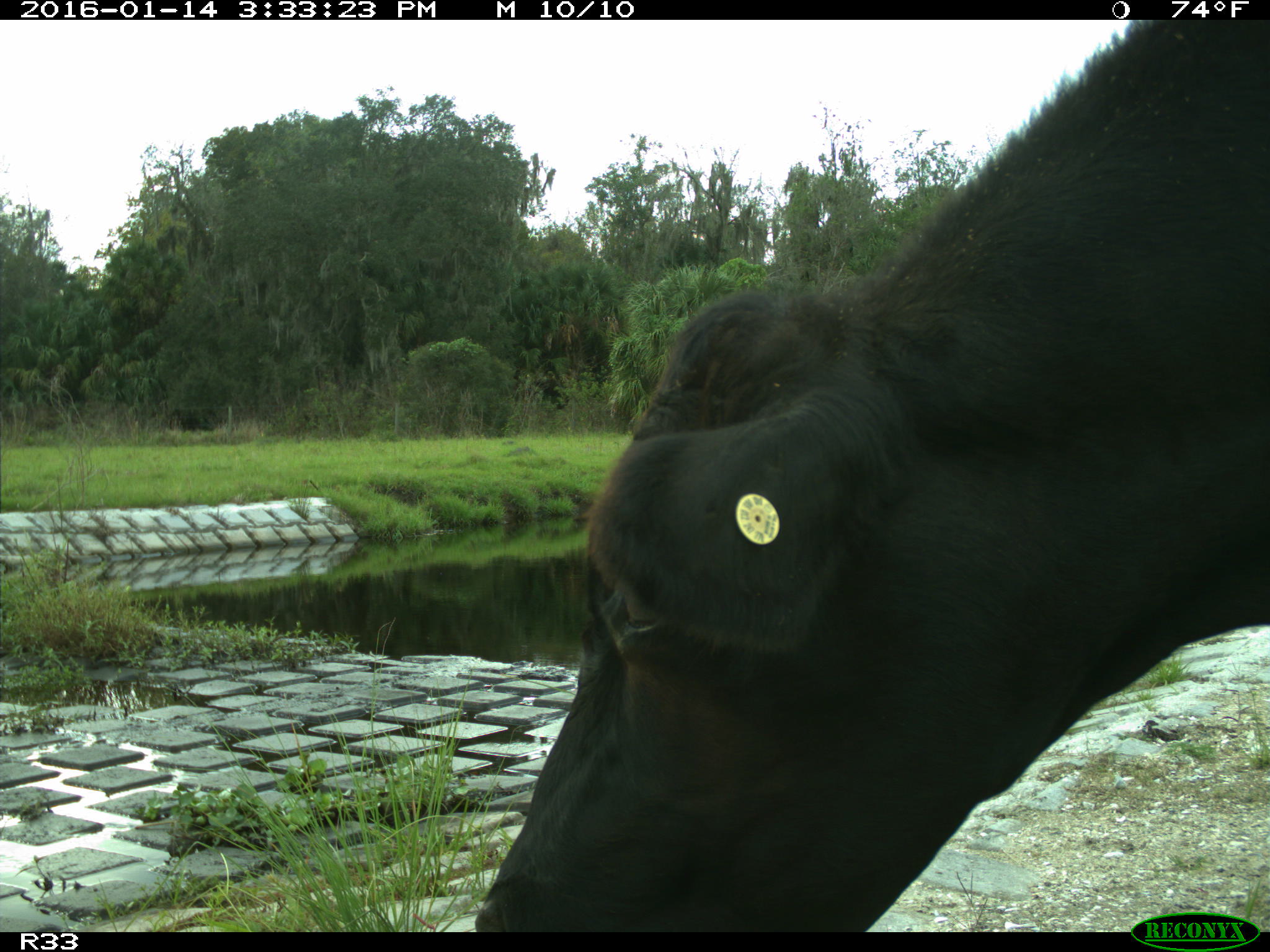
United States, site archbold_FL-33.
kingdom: Animalia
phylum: Chordata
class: Mammalia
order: Artiodactyla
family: Bovidae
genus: Bos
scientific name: Bos taurus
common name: domestic cow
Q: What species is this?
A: Bos taurus (domestic cow).